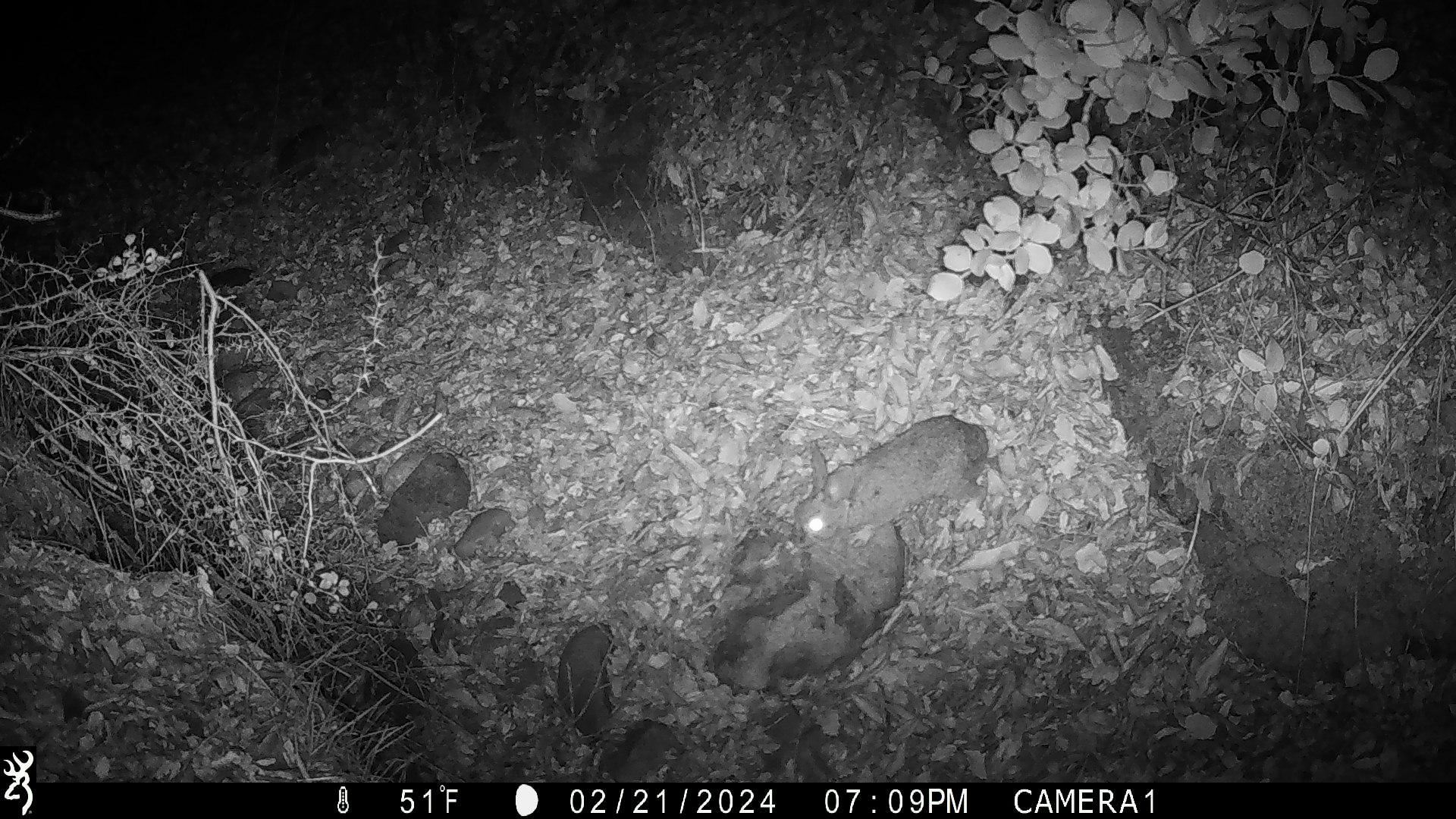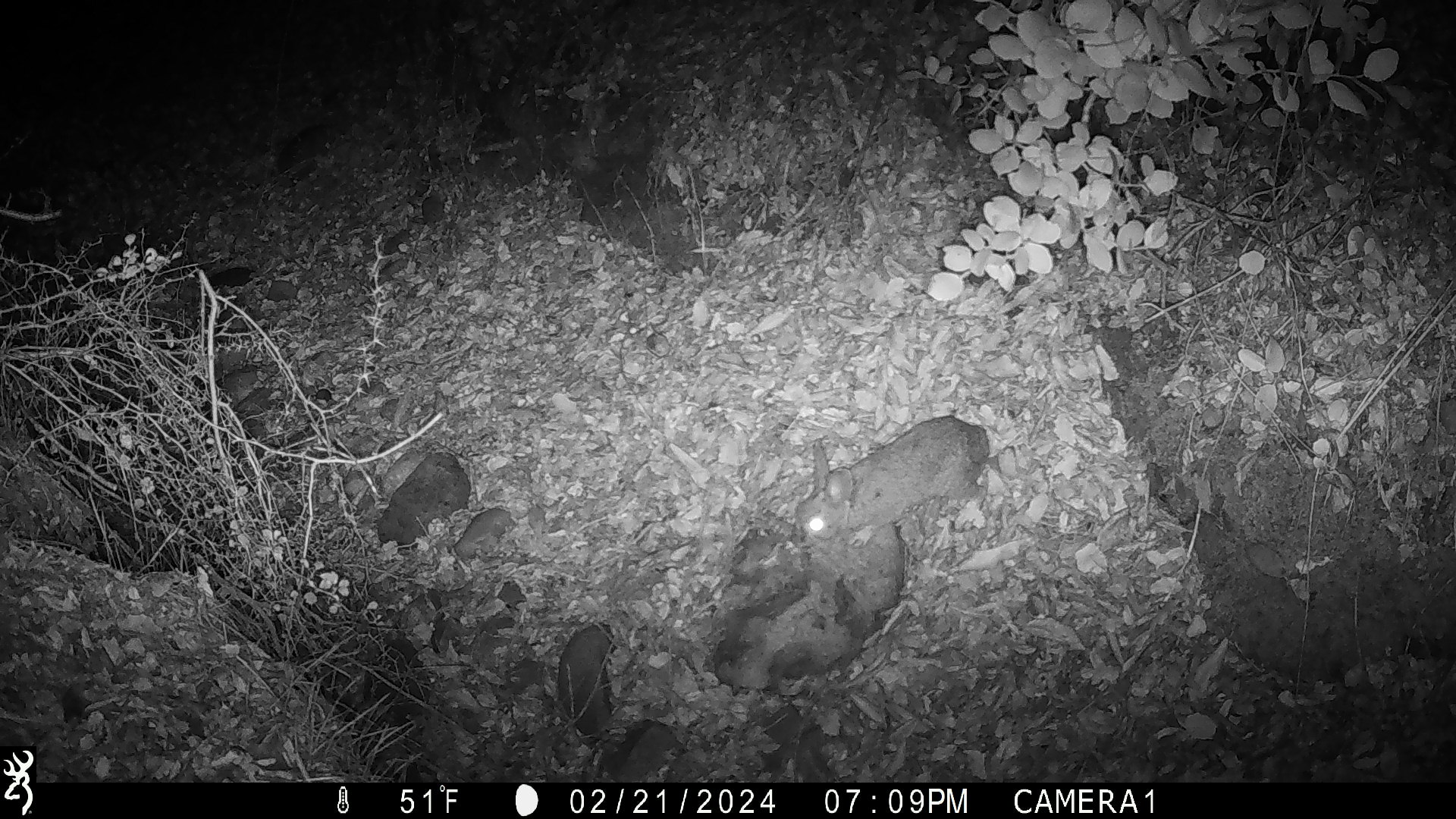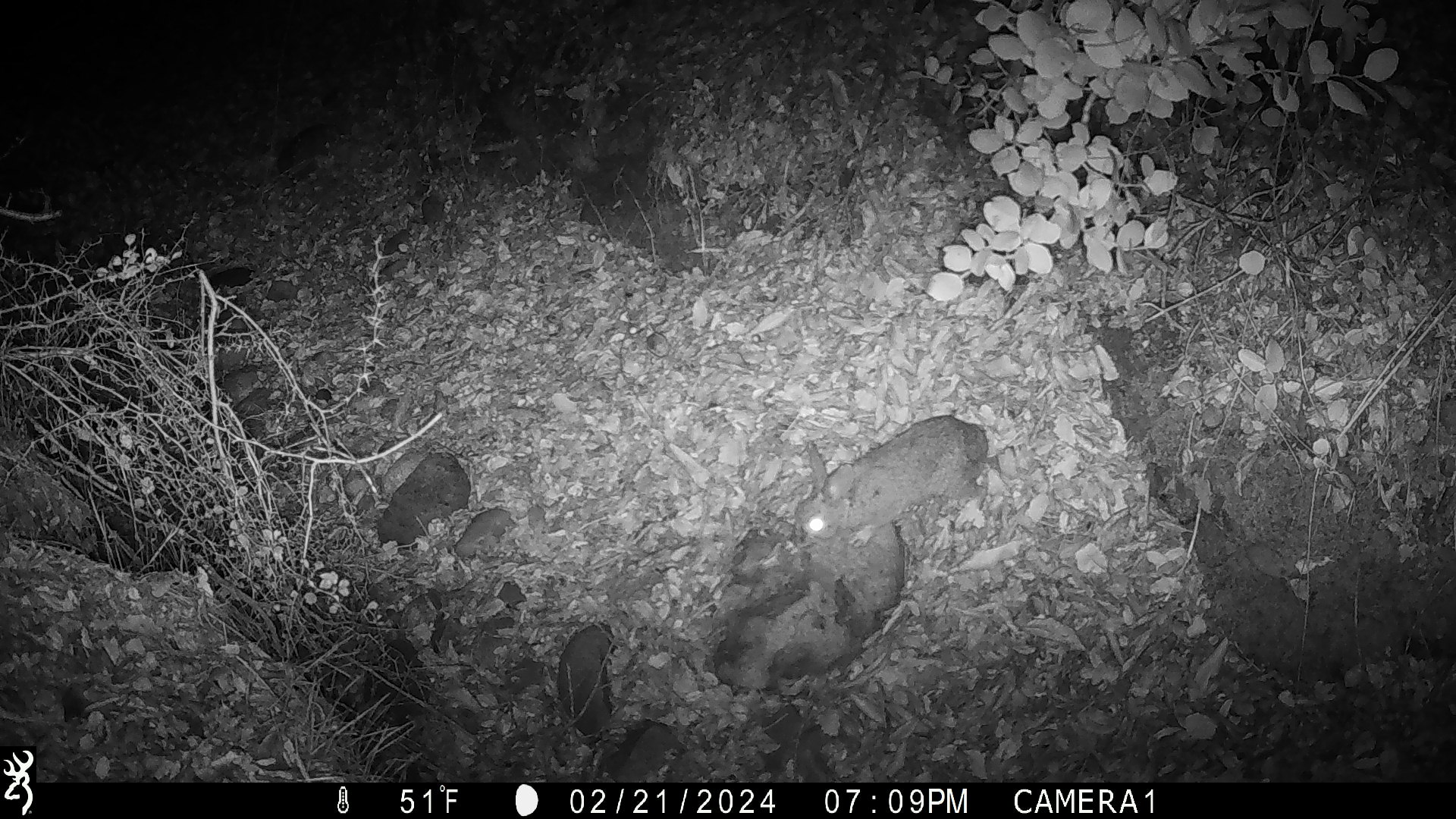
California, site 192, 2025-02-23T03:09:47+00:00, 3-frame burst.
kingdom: Animalia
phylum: Chordata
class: Mammalia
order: Lagomorpha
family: Leporidae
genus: Sylvilagus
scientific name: Sylvilagus bachmani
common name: brush rabbit